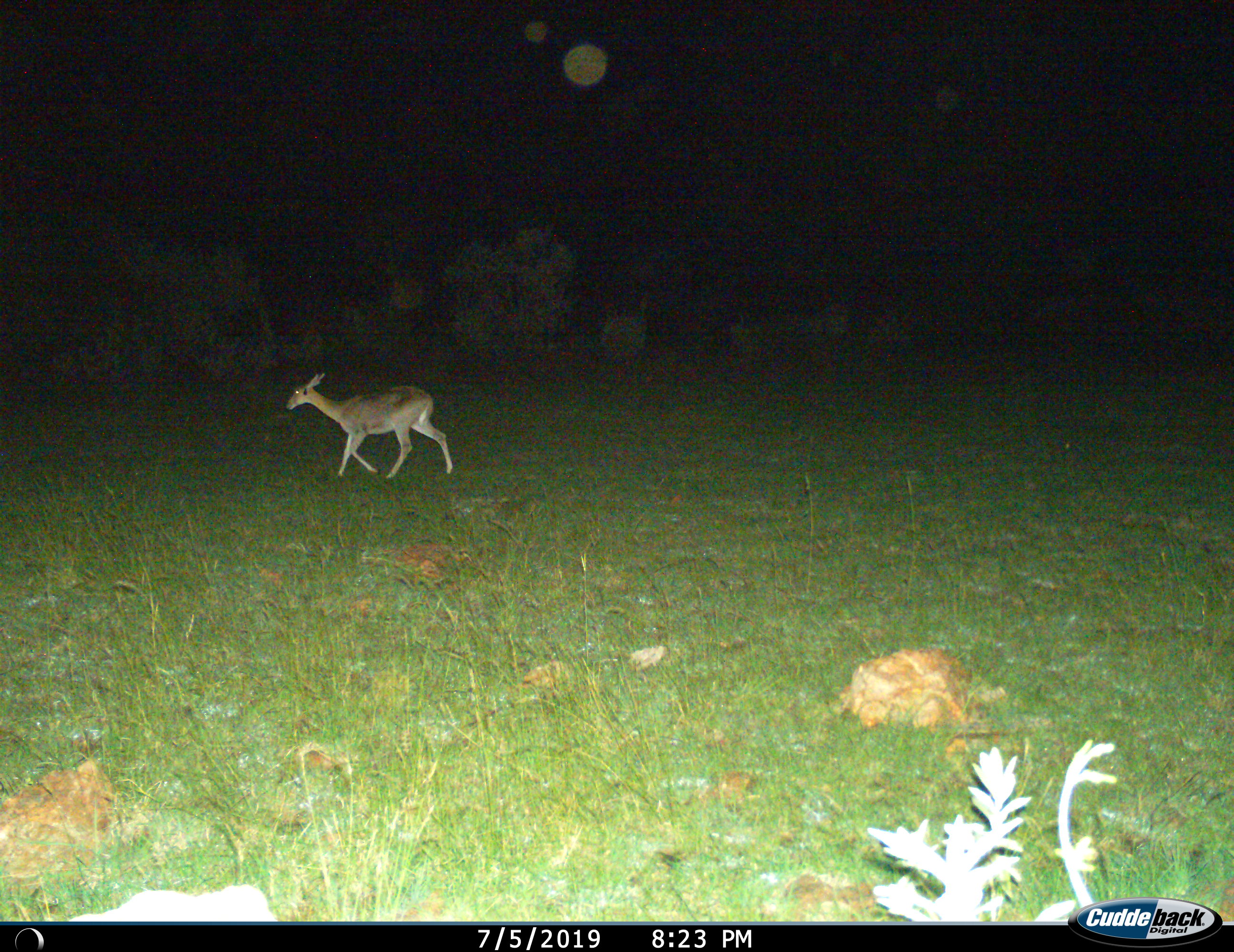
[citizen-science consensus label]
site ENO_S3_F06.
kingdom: Animalia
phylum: Chordata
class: Mammalia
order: Artiodactyla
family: Bovidae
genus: Redunca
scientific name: Redunca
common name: reedbuck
Reedbuck (Redunca), count 1. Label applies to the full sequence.